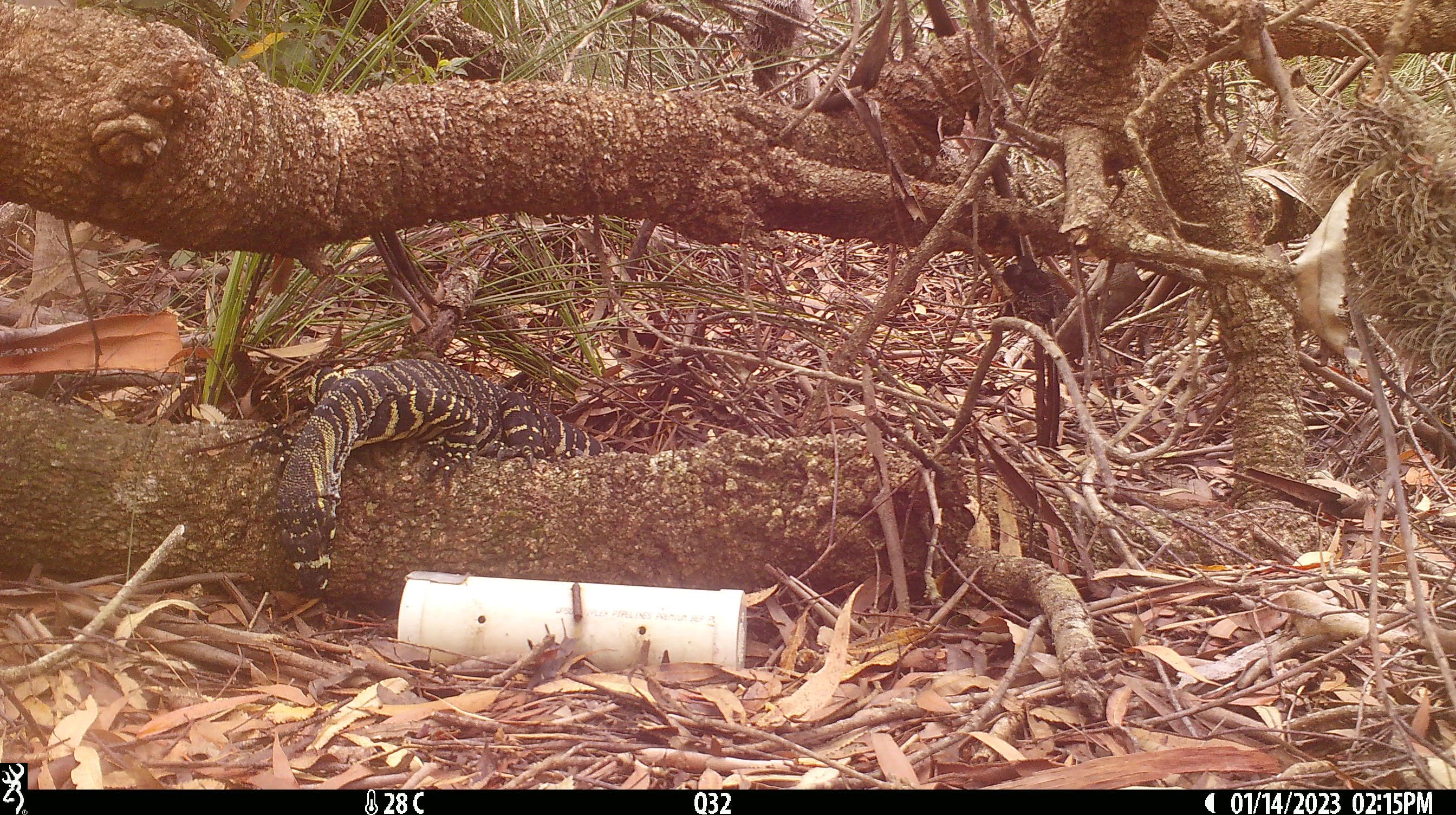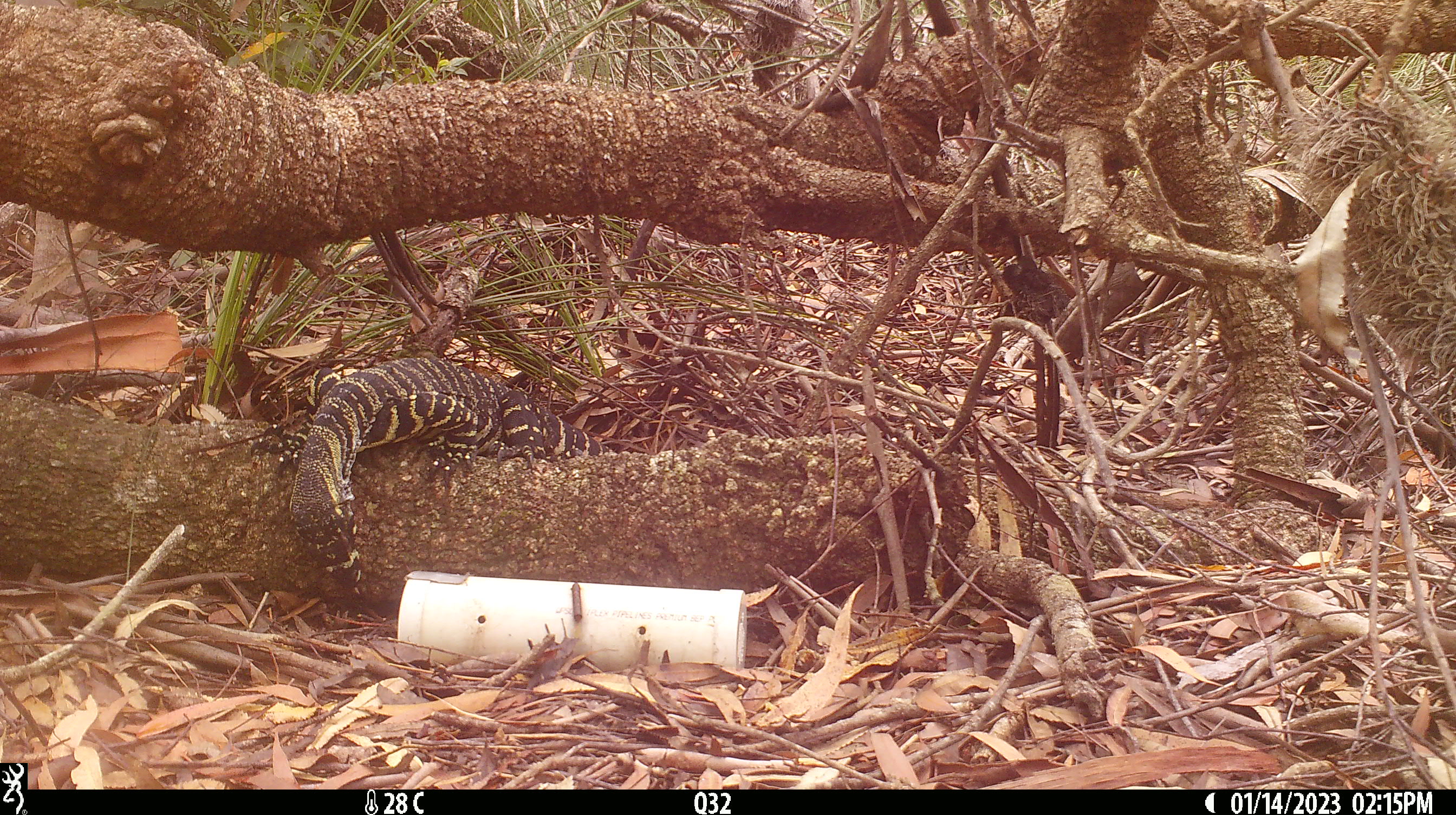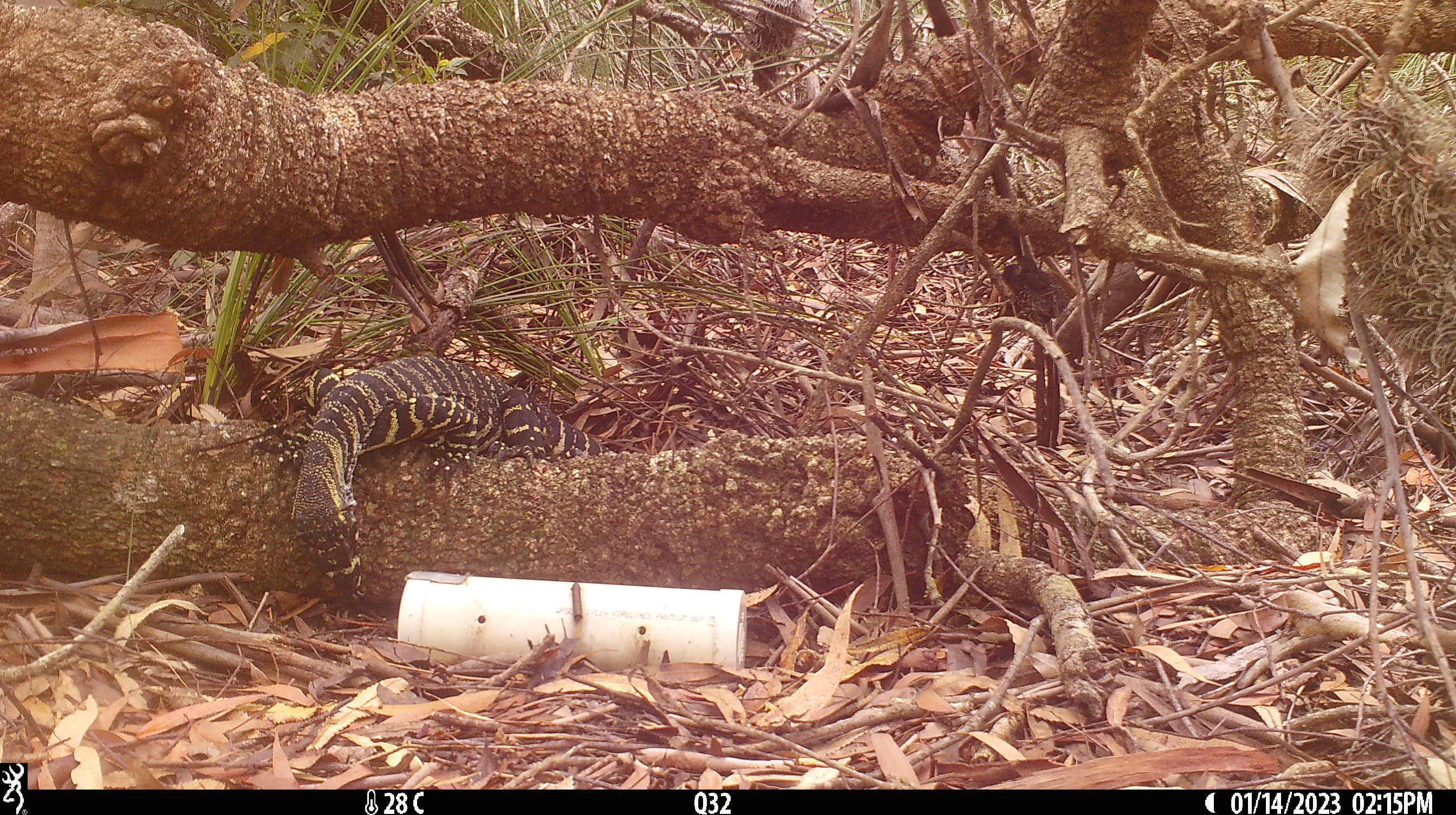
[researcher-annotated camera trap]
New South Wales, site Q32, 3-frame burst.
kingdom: Animalia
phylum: Chordata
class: Reptilia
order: Squamata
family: Varanidae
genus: Varanus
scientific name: Varanus varius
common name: lace monitor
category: goanna